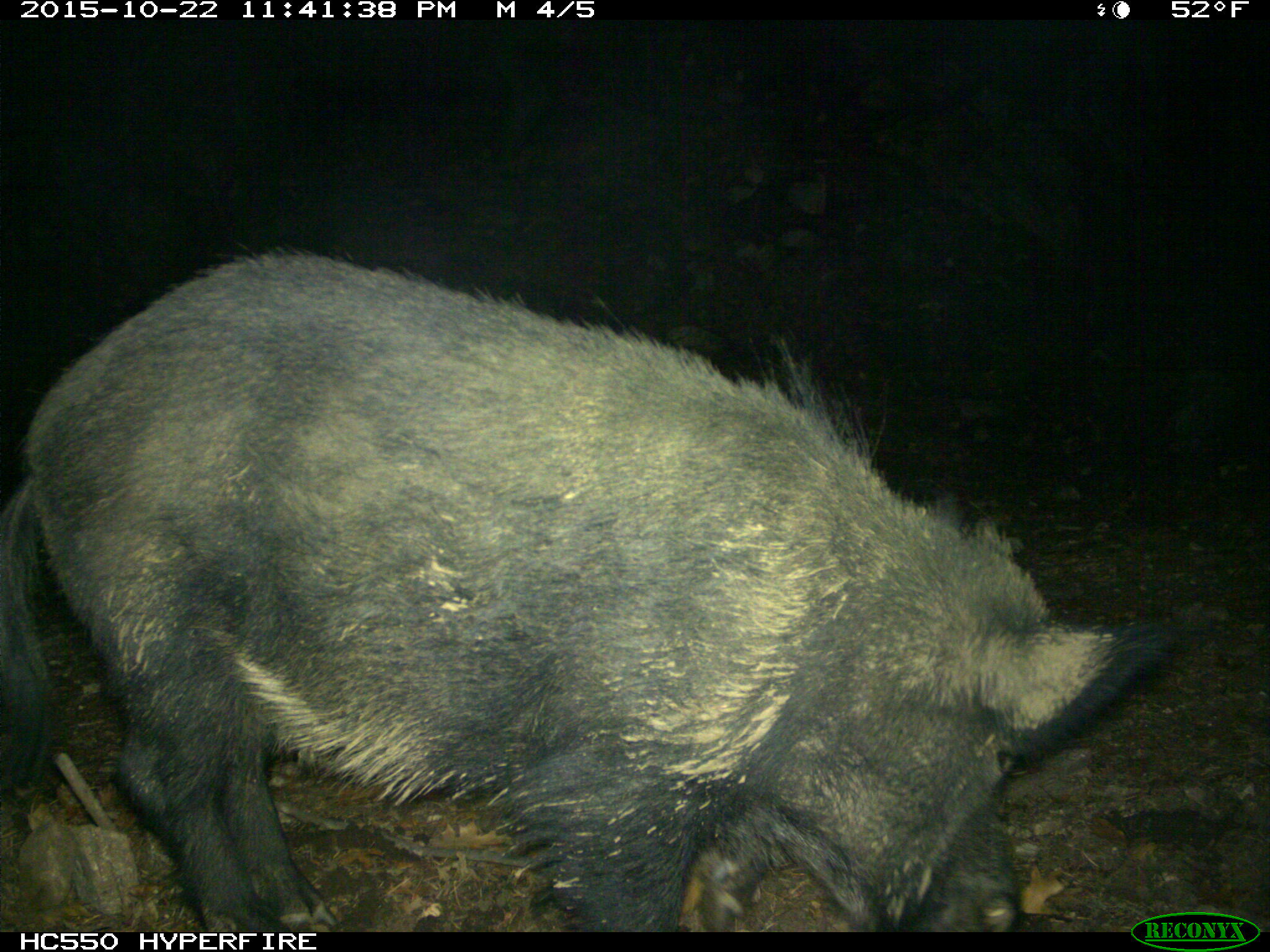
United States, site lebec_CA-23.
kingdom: Animalia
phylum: Chordata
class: Mammalia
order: Artiodactyla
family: Suidae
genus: Sus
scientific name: Sus scrofa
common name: wild boar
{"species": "Sus scrofa (wild boar)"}